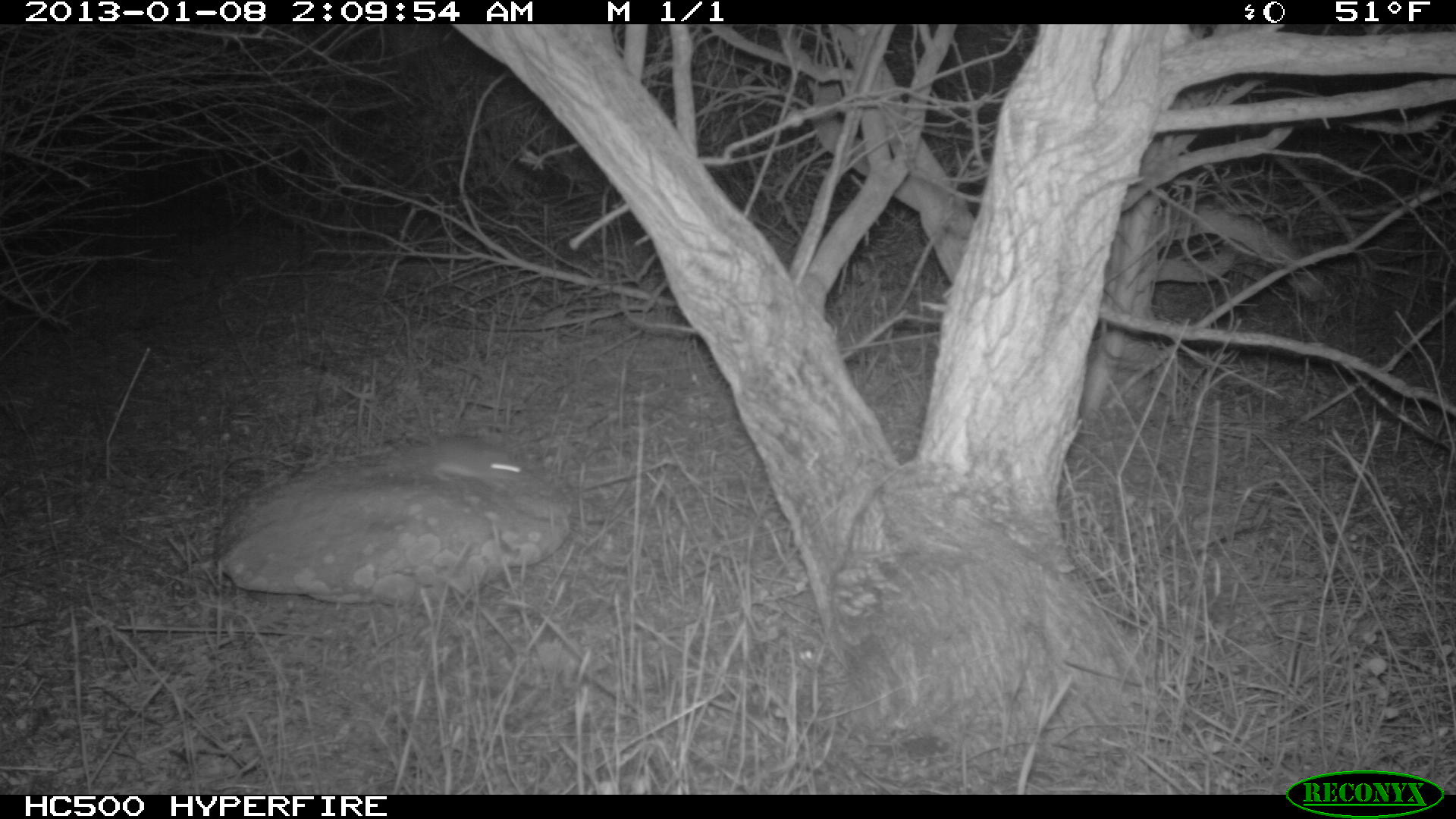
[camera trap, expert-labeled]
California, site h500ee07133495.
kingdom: Animalia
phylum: Chordata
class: Mammalia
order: Rodentia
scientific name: Rodentia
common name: rodent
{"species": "rodent (Rodentia)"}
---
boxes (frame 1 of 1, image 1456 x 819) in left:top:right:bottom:
rodent: 400:384:529:485